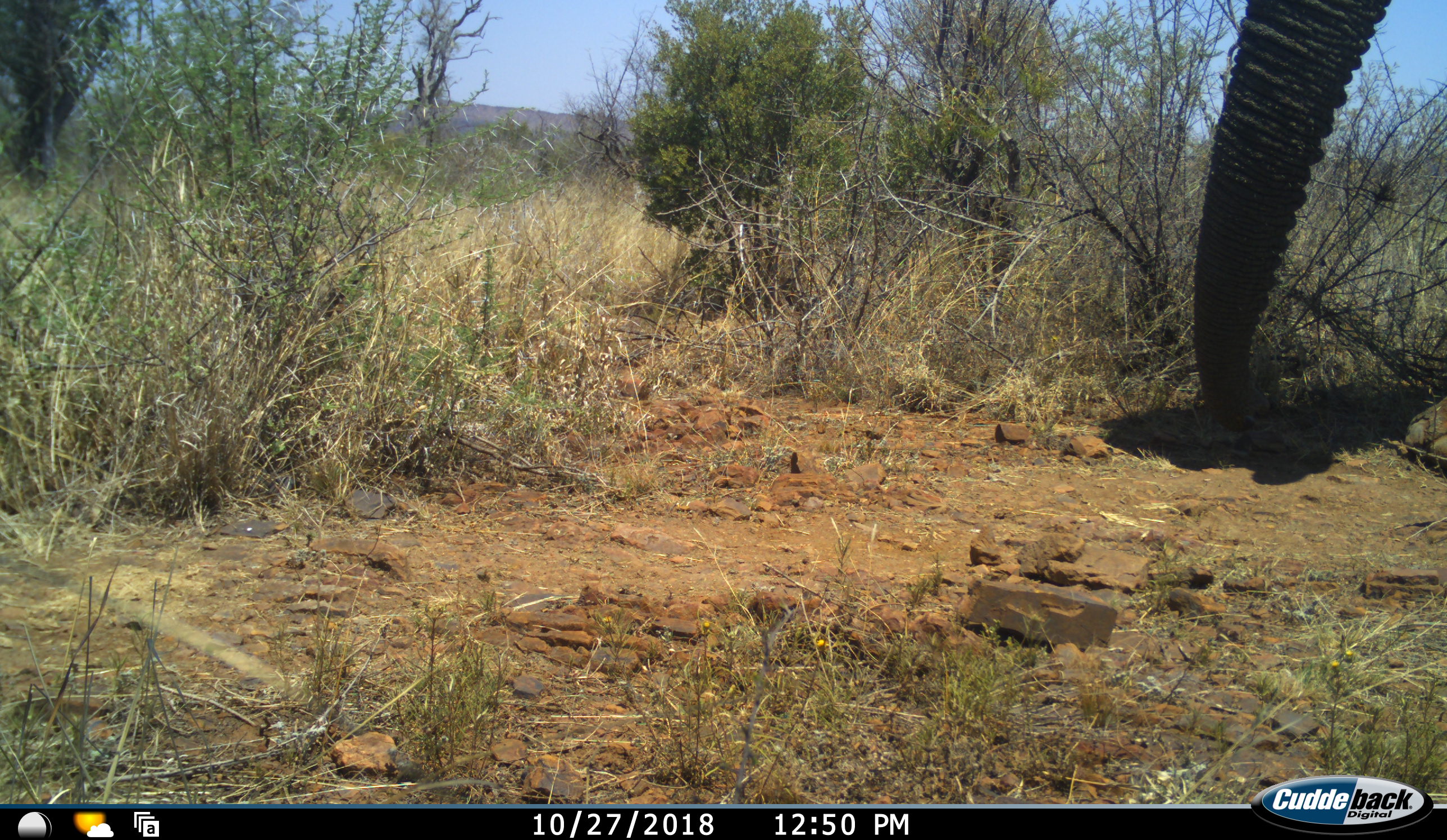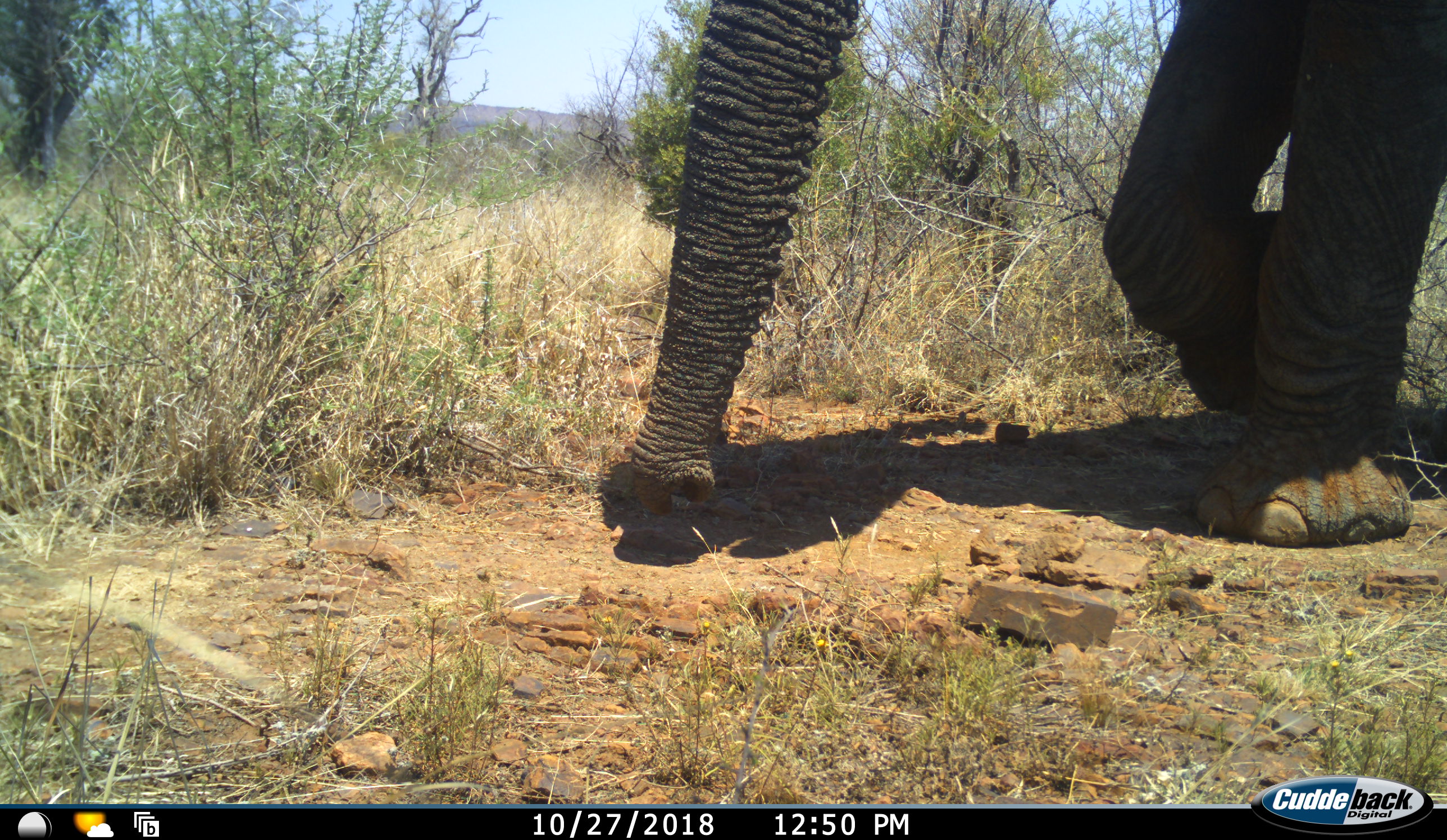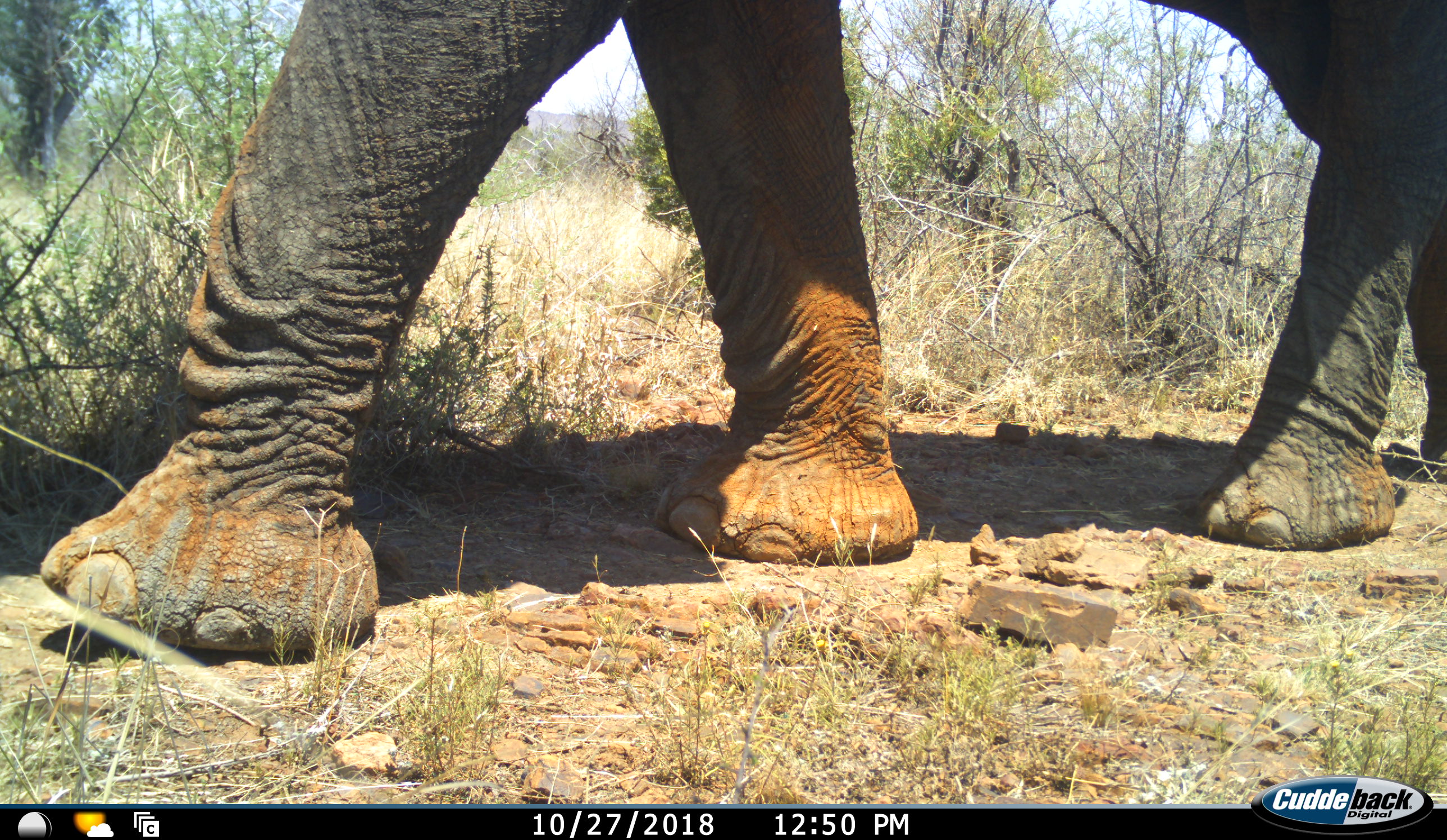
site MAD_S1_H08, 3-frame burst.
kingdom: Animalia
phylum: Chordata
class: Mammalia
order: Proboscidea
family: Elephantidae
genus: Loxodonta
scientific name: Loxodonta africana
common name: african bush elephant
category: elephant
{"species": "elephant (african bush elephant) (Loxodonta africana)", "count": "1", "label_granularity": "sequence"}